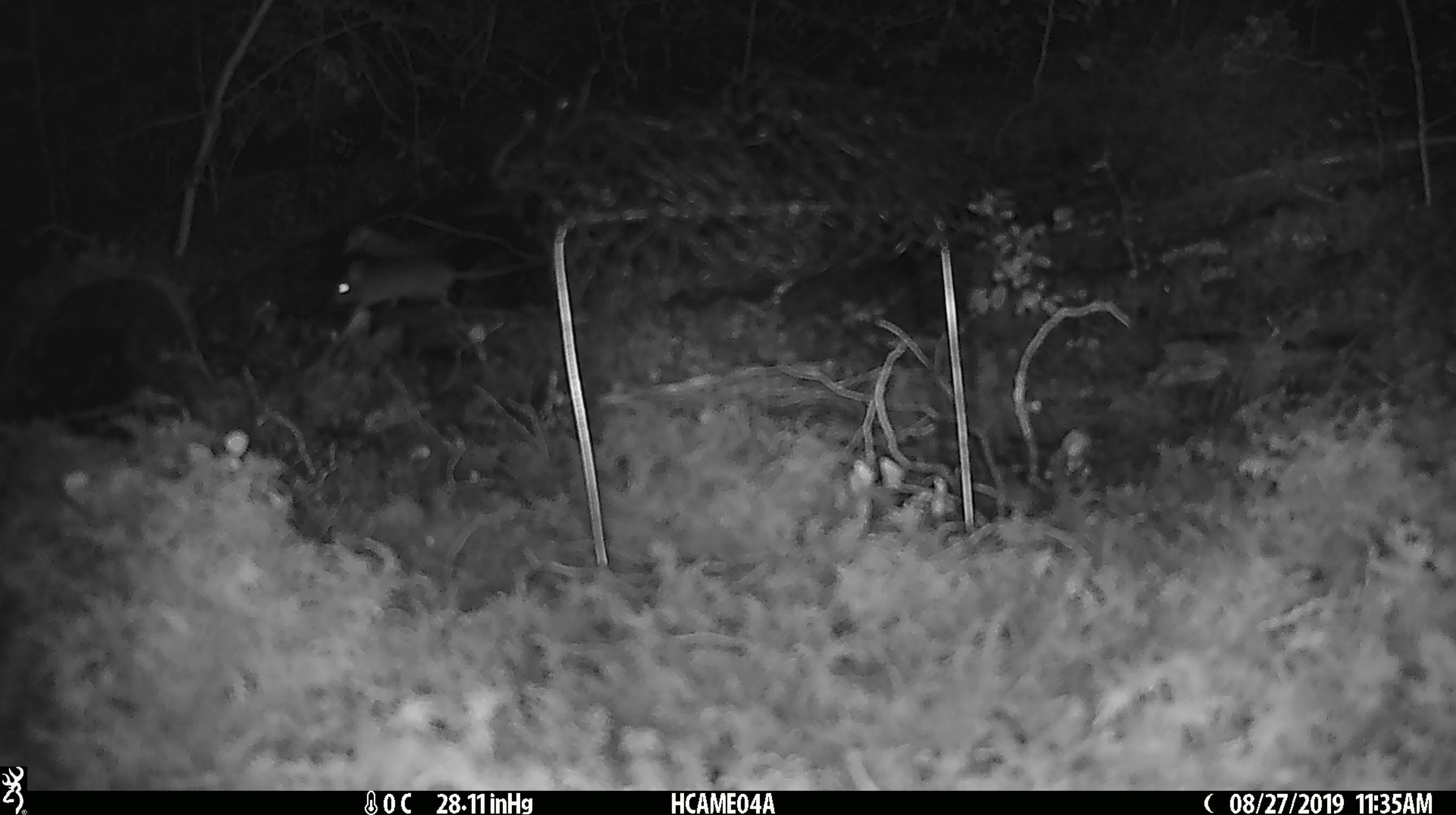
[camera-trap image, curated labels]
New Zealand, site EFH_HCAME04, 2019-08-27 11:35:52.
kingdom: Animalia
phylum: Chordata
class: Mammalia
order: Rodentia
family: Muridae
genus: Mus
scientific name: Mus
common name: mouse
Mouse (Mus).